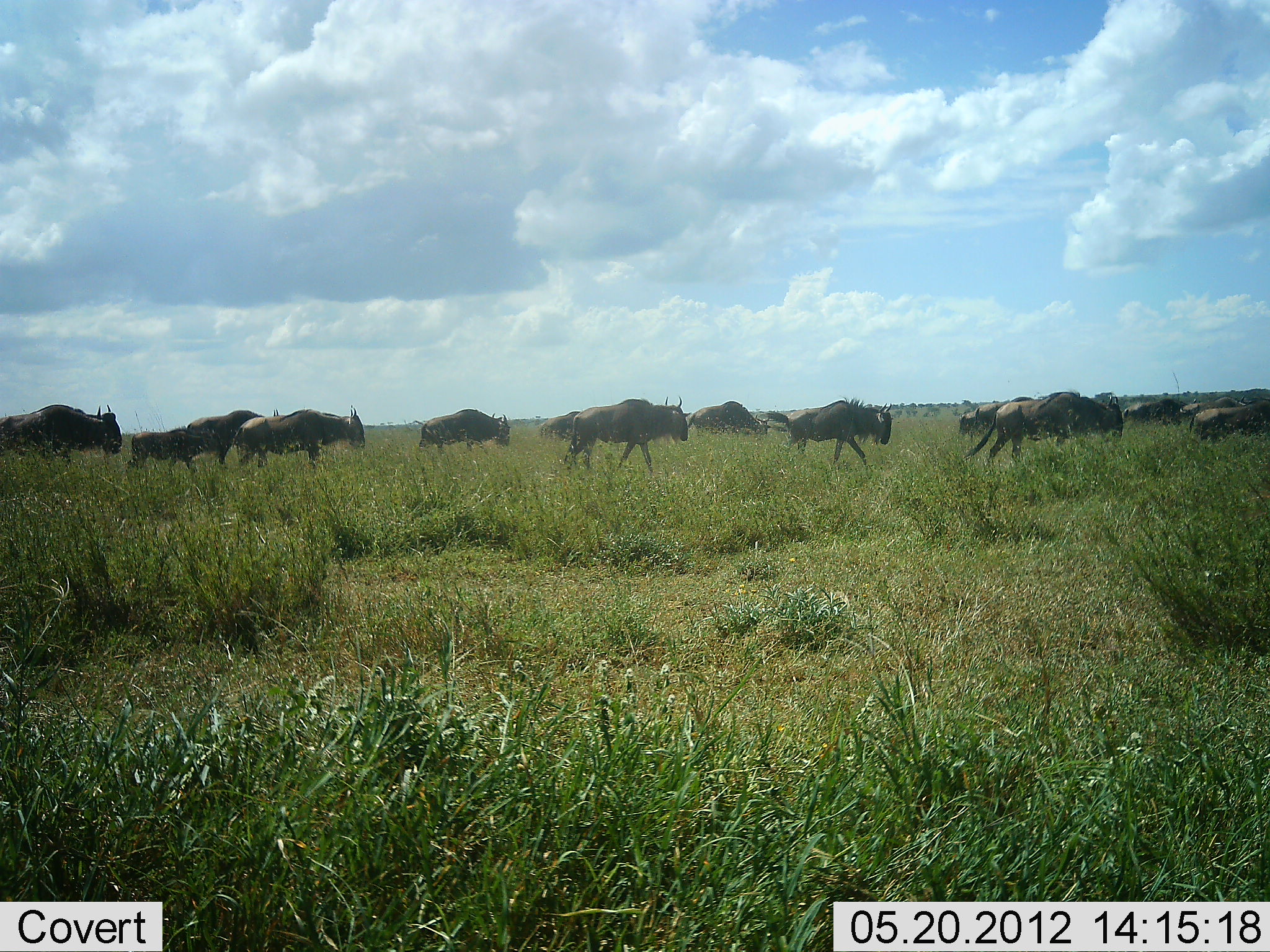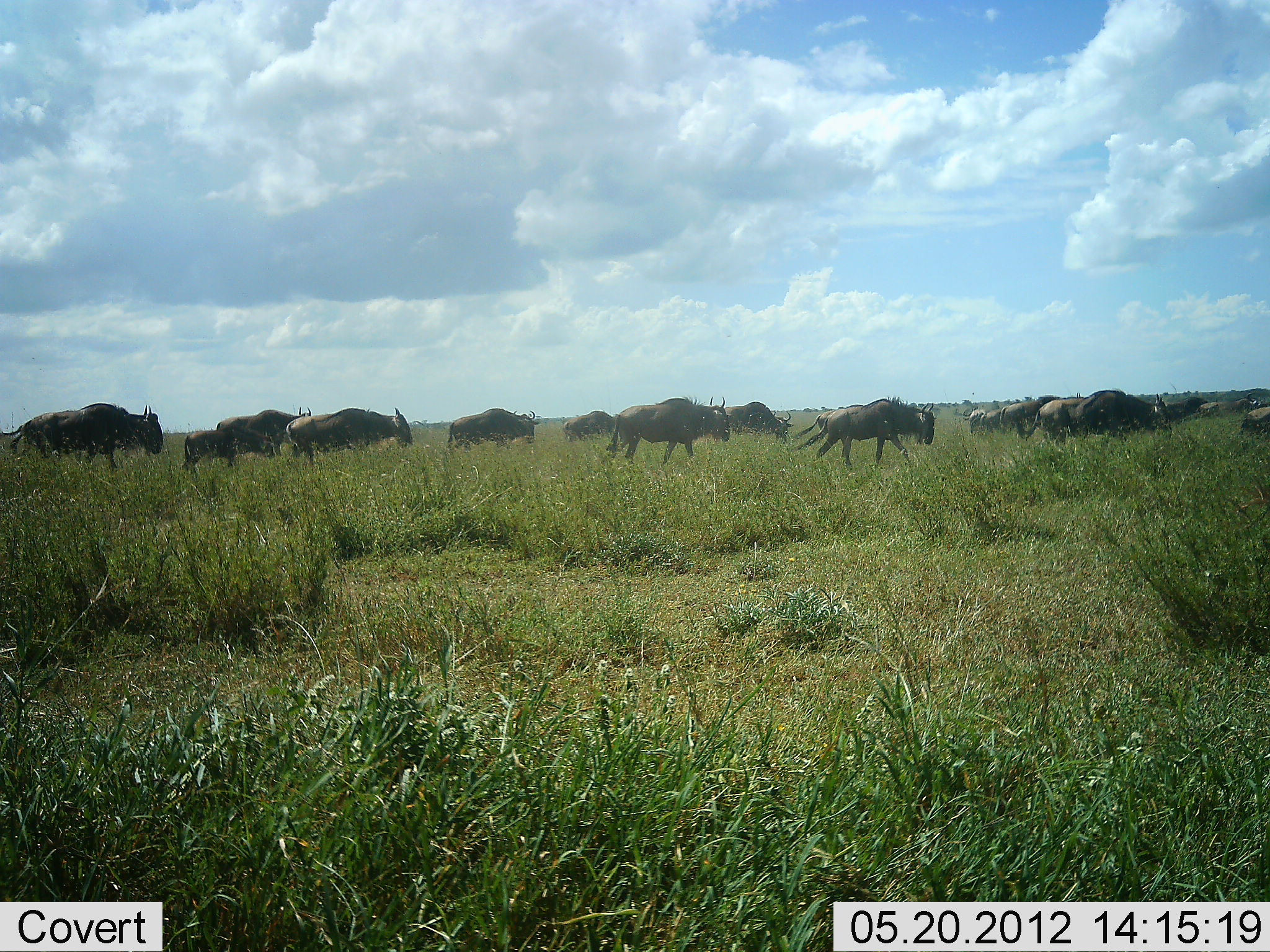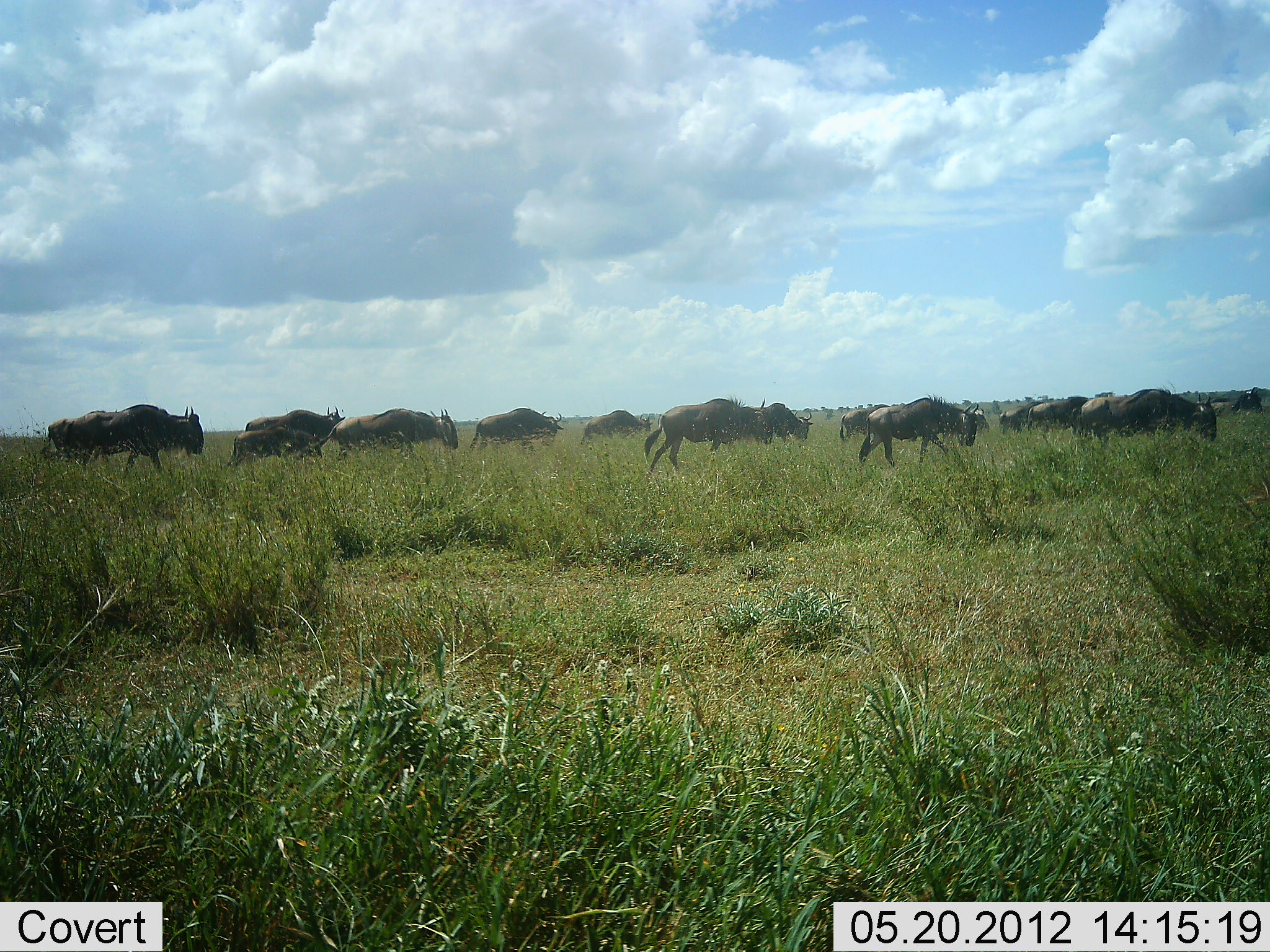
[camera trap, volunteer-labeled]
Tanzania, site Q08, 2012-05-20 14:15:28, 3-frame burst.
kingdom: Animalia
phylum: Chordata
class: Mammalia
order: Artiodactyla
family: Bovidae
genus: Connochaetes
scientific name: Connochaetes taurinus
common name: blue wildebeest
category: wildebeest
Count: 11-50.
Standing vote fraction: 10%.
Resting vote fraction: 0%.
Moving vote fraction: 90%.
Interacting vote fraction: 0%.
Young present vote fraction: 10%.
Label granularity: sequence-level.